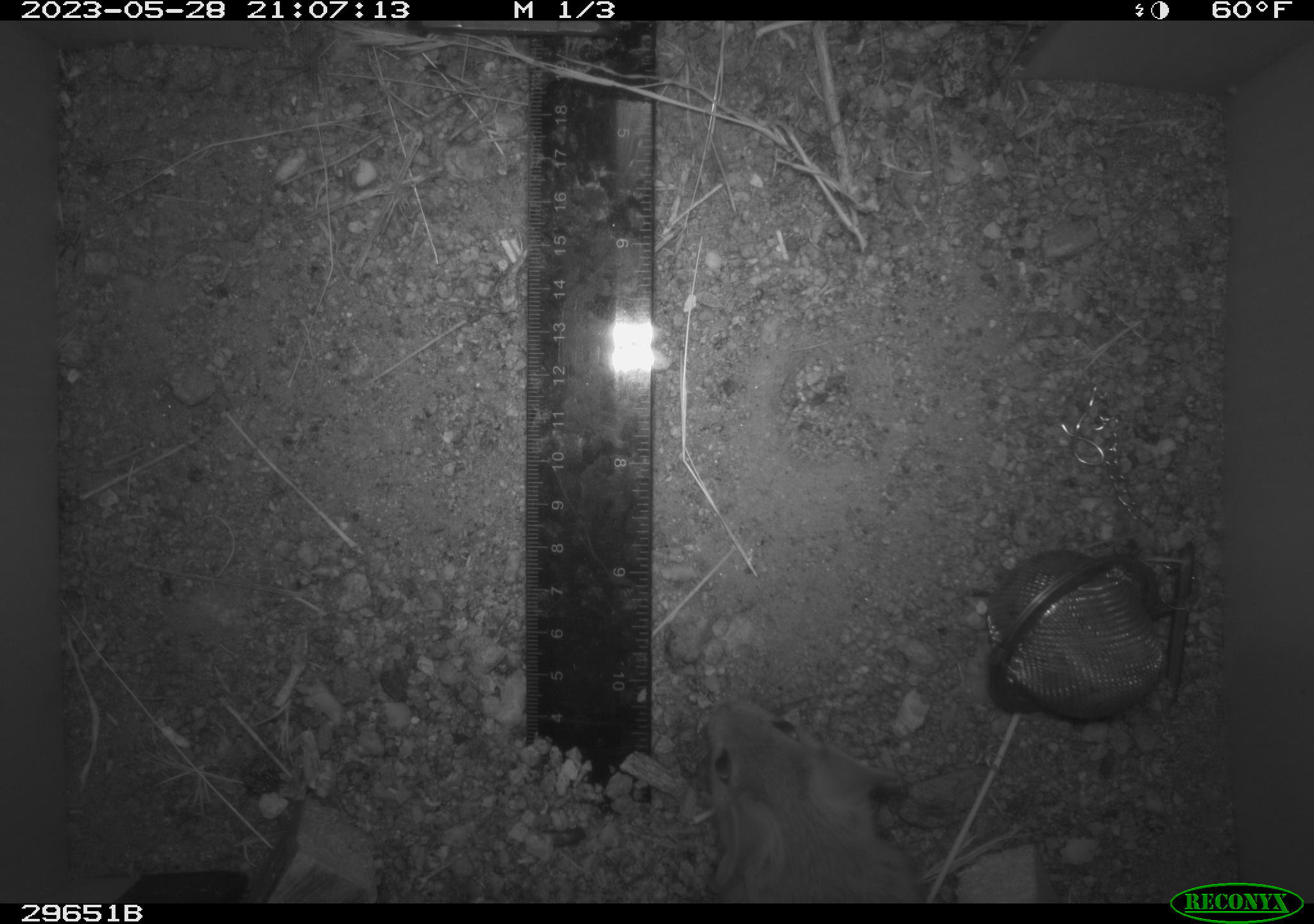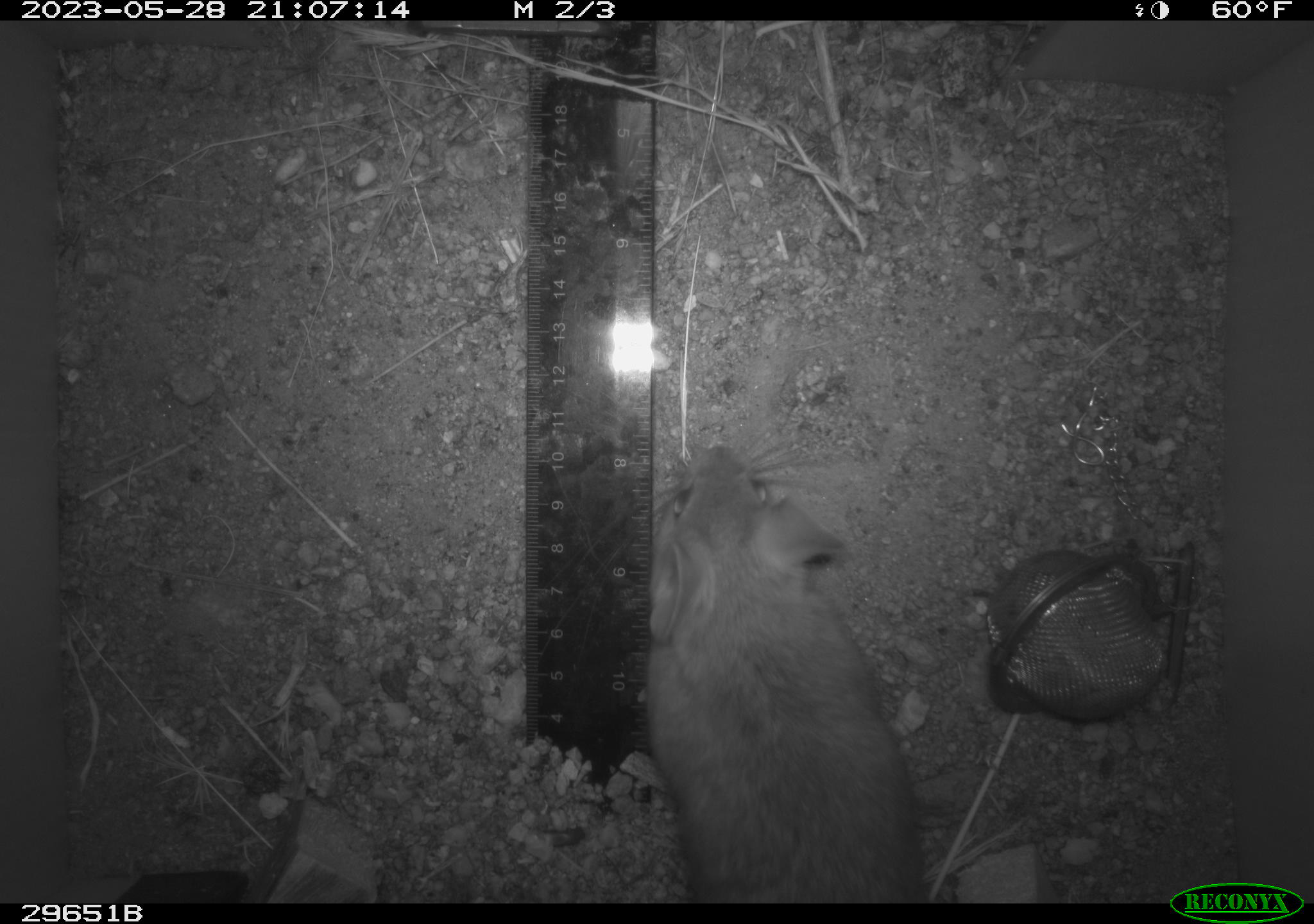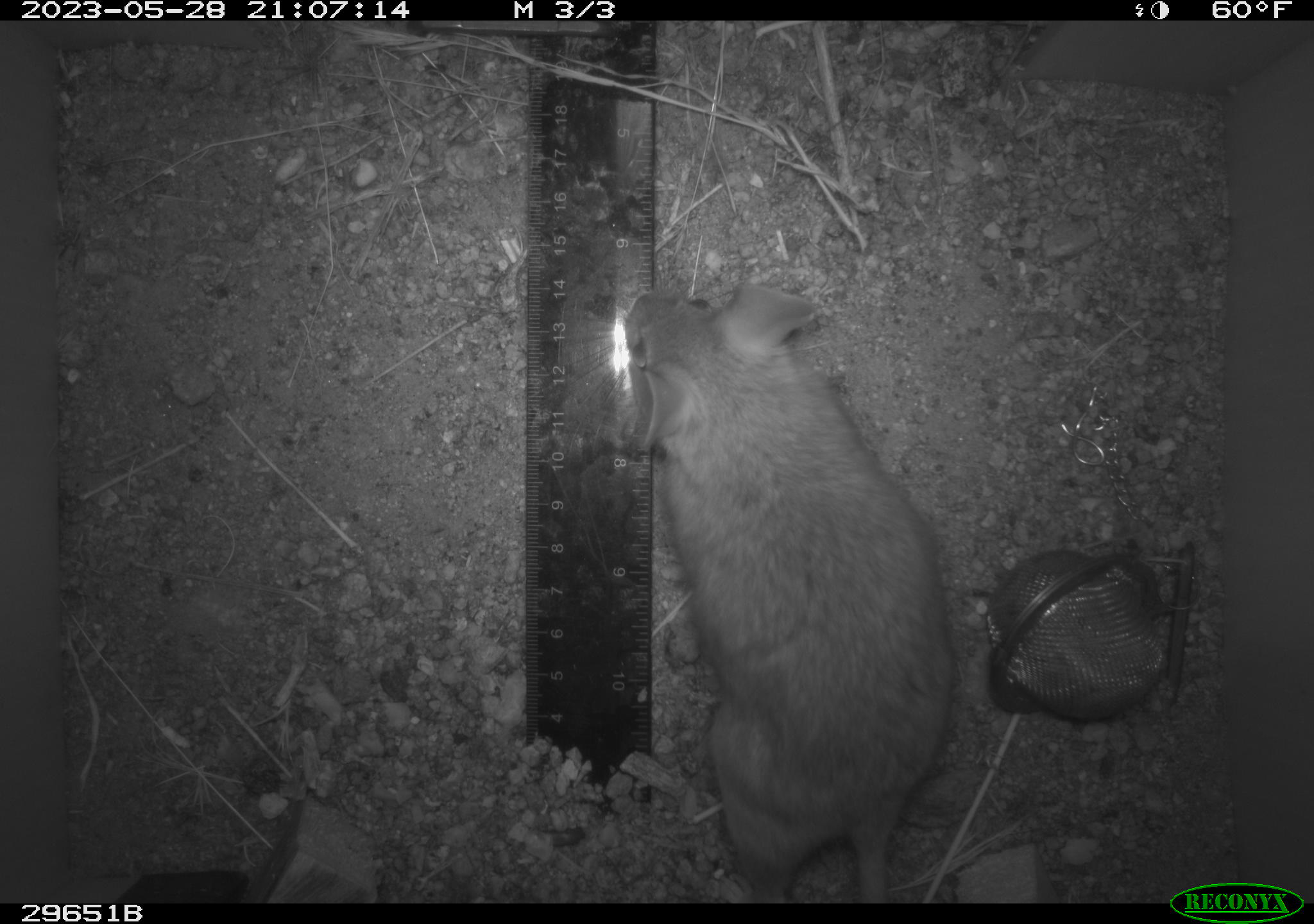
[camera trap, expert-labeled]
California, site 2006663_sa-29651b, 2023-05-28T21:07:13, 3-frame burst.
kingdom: Animalia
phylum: Chordata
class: Mammalia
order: Rodentia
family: Cricetidae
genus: Peromyscus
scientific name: Peromyscus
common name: deer mice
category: peromyscus species